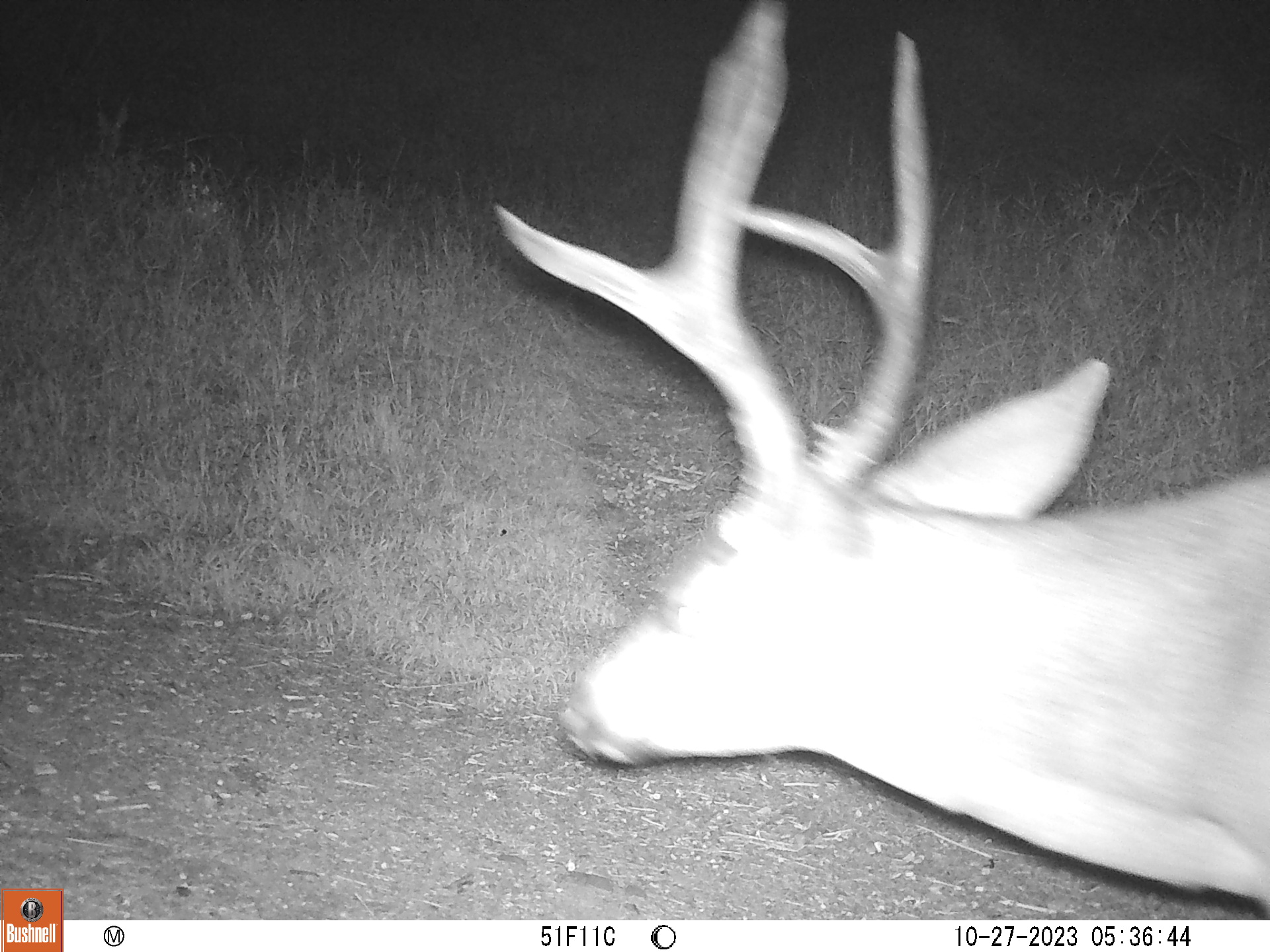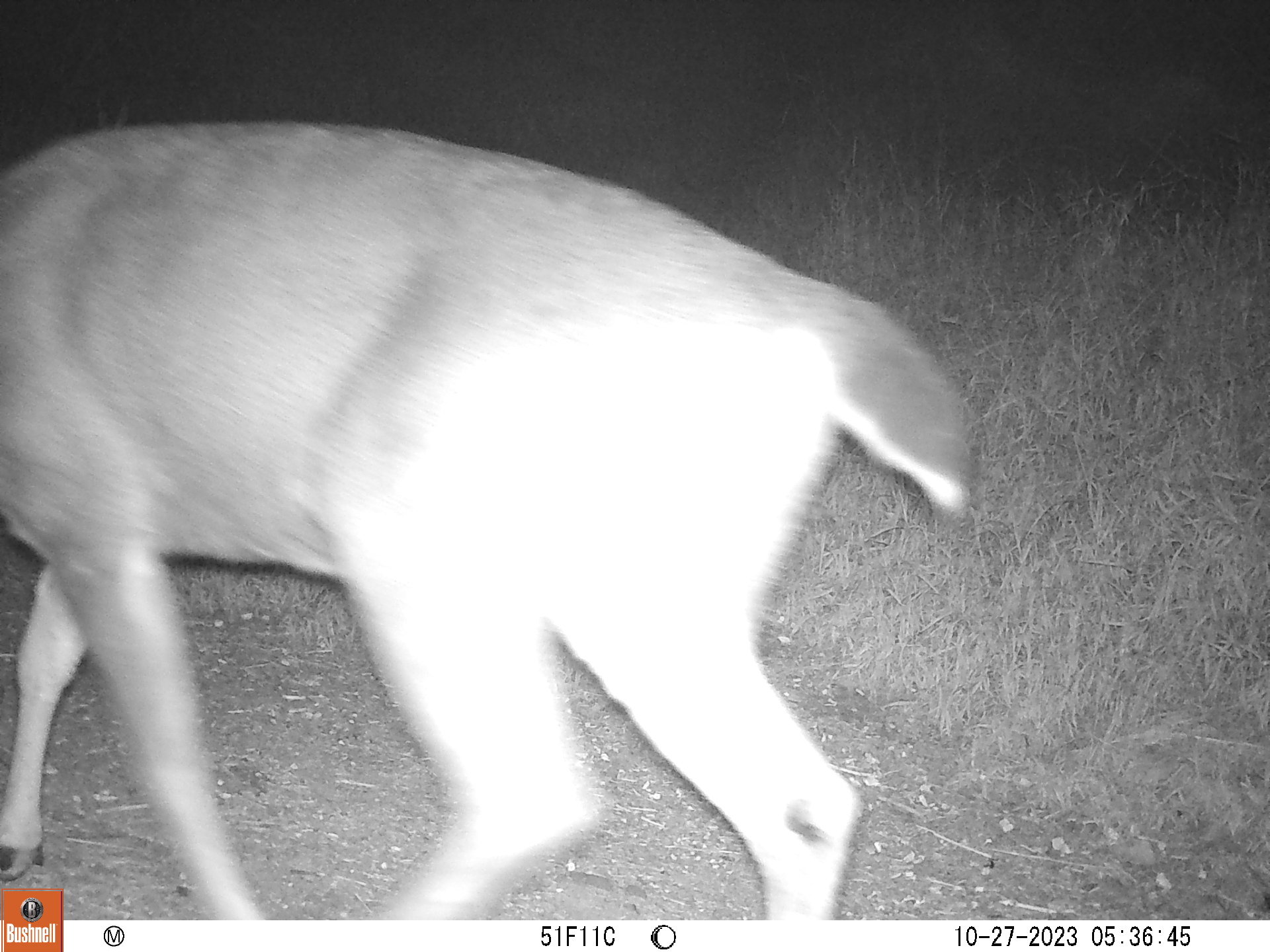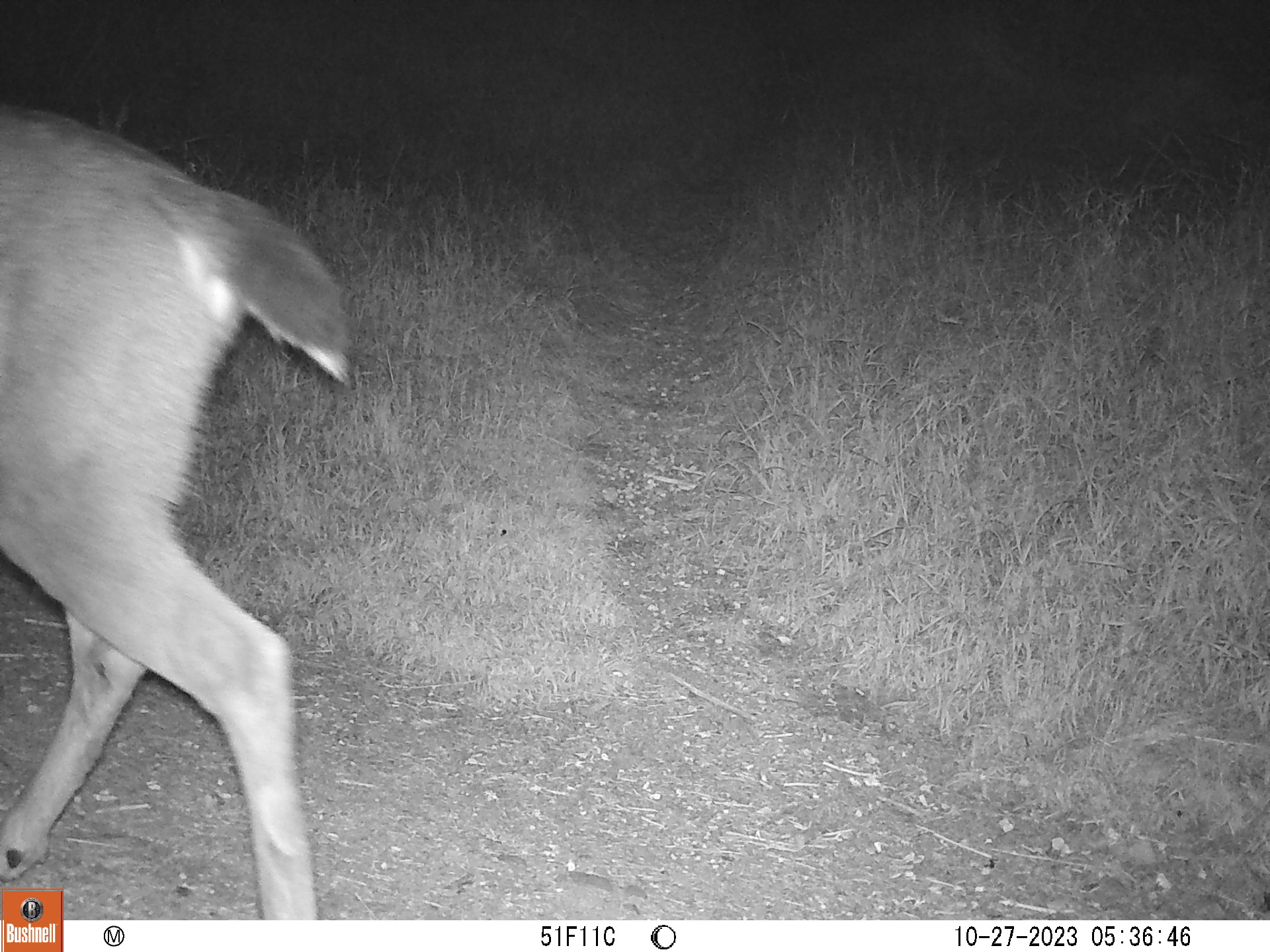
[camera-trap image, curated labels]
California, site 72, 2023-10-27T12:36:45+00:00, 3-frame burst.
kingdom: Animalia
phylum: Chordata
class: Mammalia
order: Artiodactyla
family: Cervidae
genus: Odocoileus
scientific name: Odocoileus hemionus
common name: mule deer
Mule deer (Odocoileus hemionus).